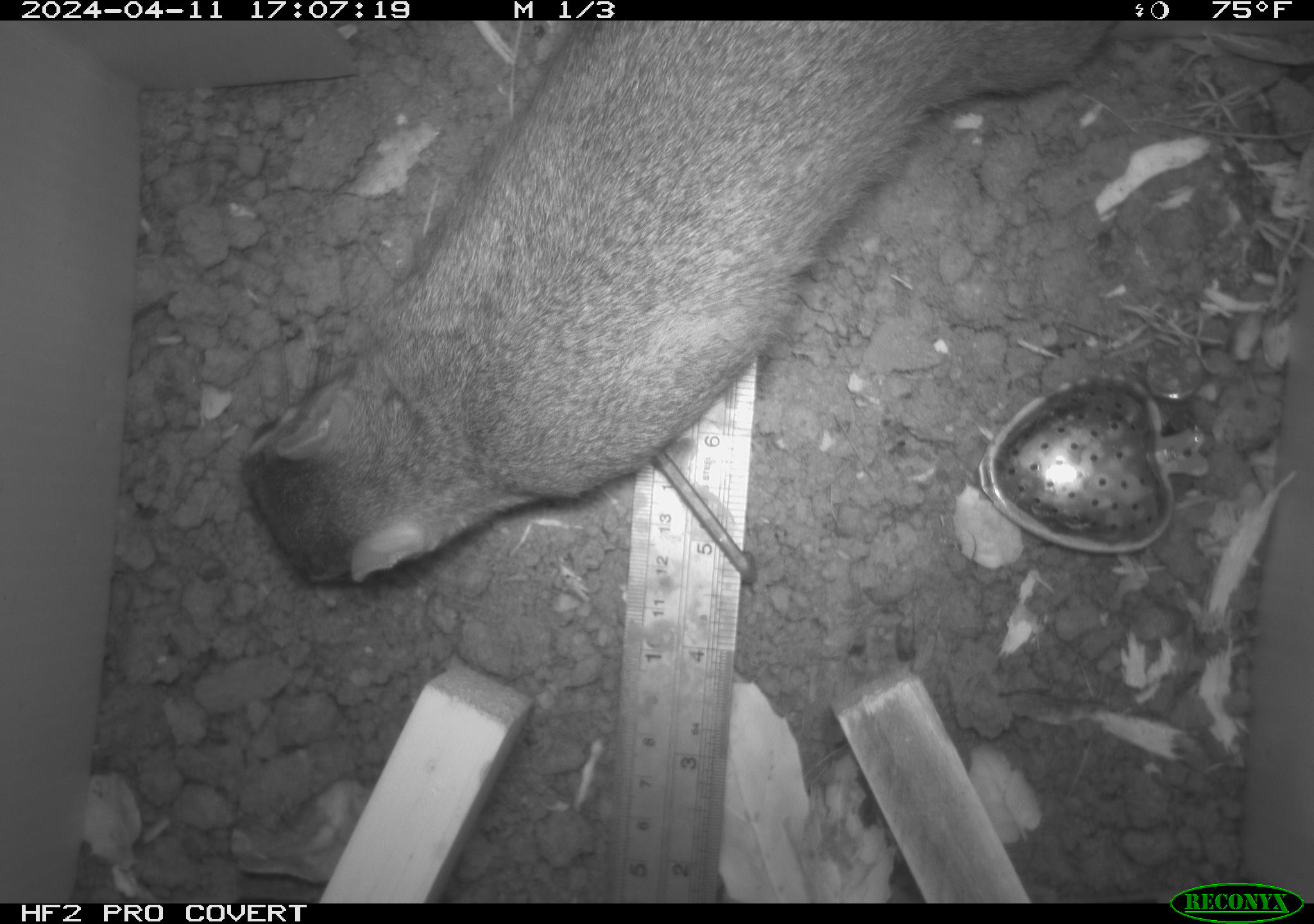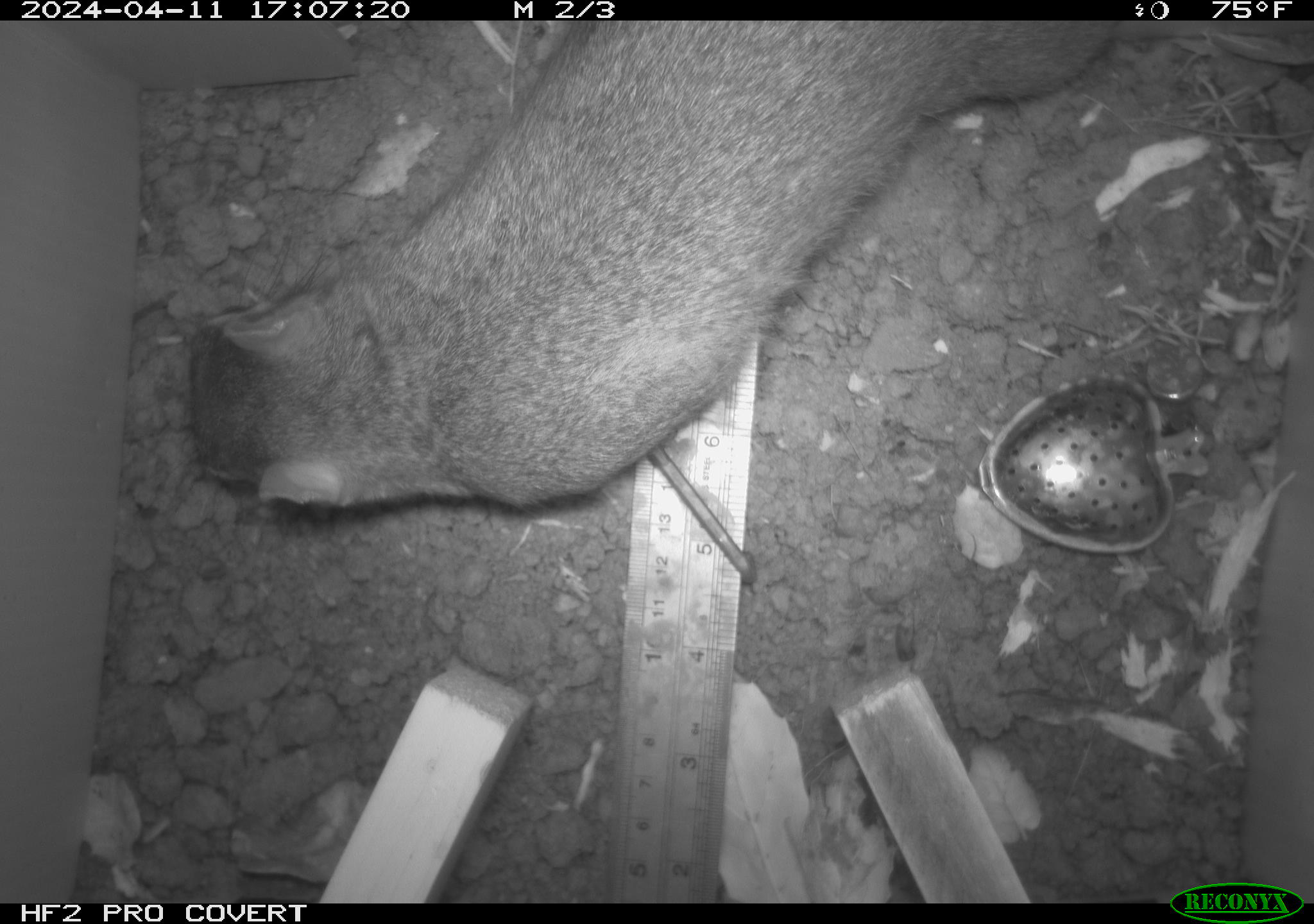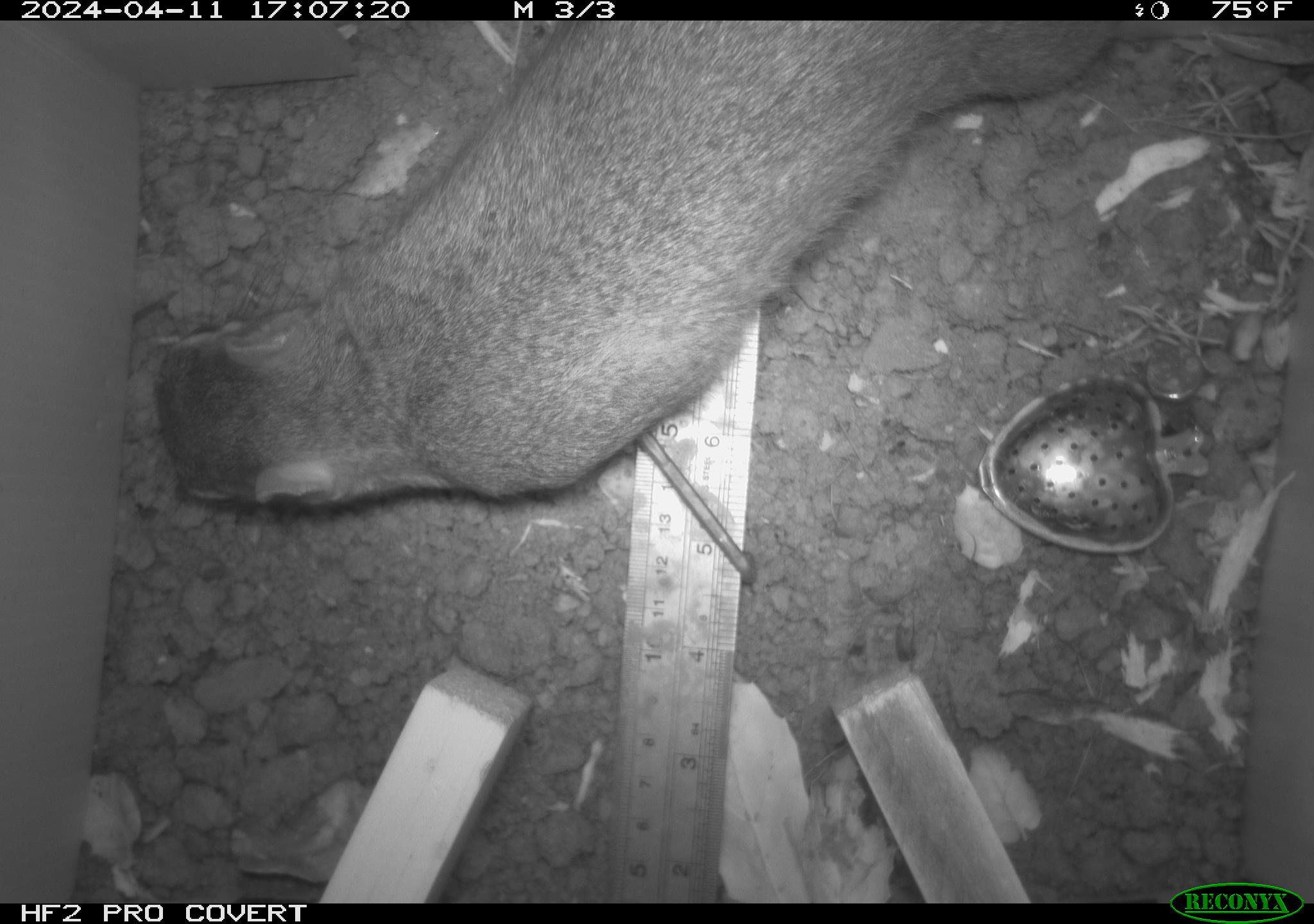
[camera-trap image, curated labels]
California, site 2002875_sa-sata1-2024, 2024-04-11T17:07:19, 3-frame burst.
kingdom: Animalia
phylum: Chordata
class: Mammalia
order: Rodentia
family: Sciuridae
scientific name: Sciuridae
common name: squirrels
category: sciuridae family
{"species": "sciuridae family (squirrels) (Sciuridae)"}